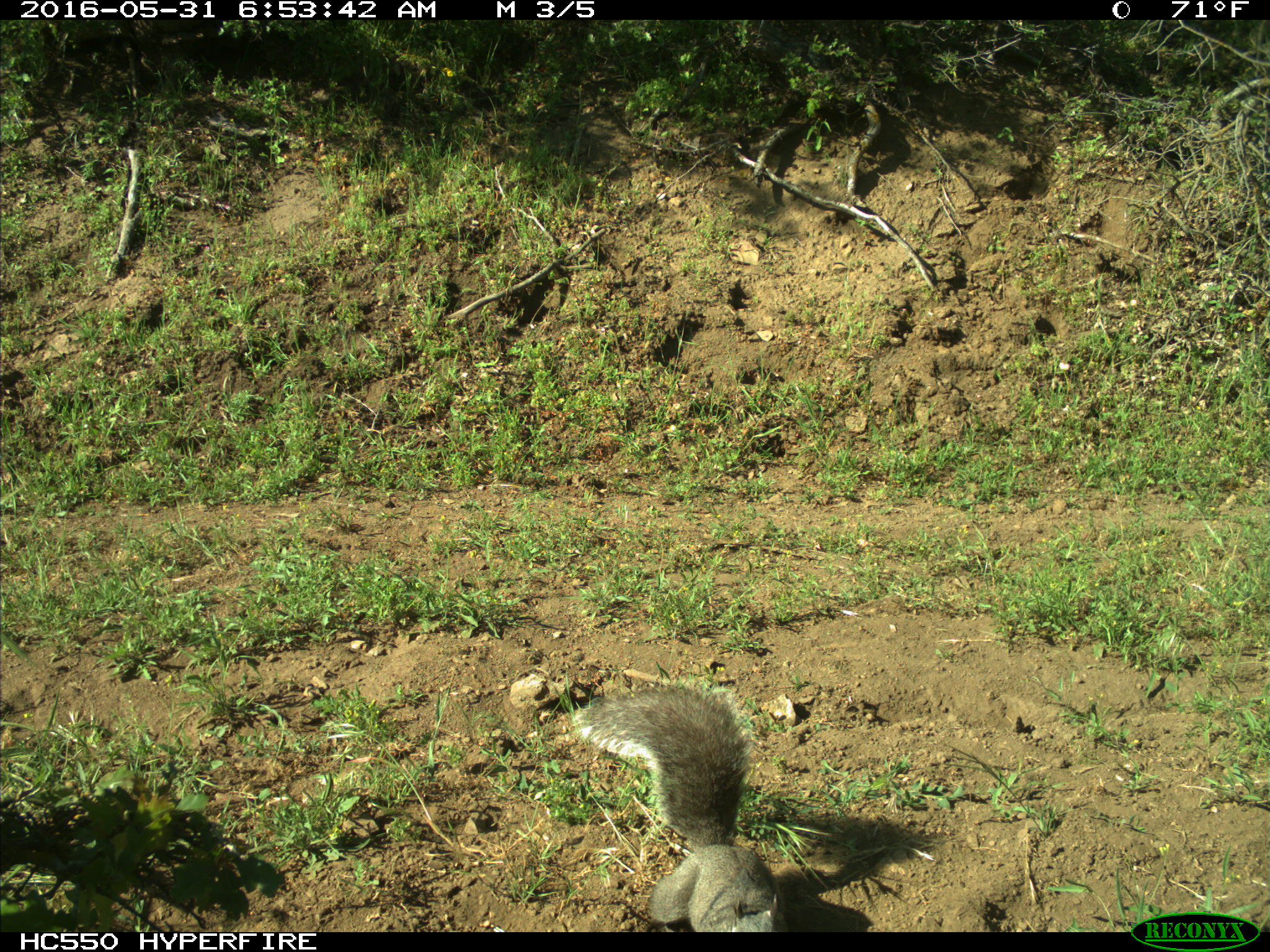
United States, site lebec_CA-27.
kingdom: Animalia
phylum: Chordata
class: Mammalia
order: Rodentia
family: Sciuridae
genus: Sciurus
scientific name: Sciurus carolinensis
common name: eastern gray squirrel